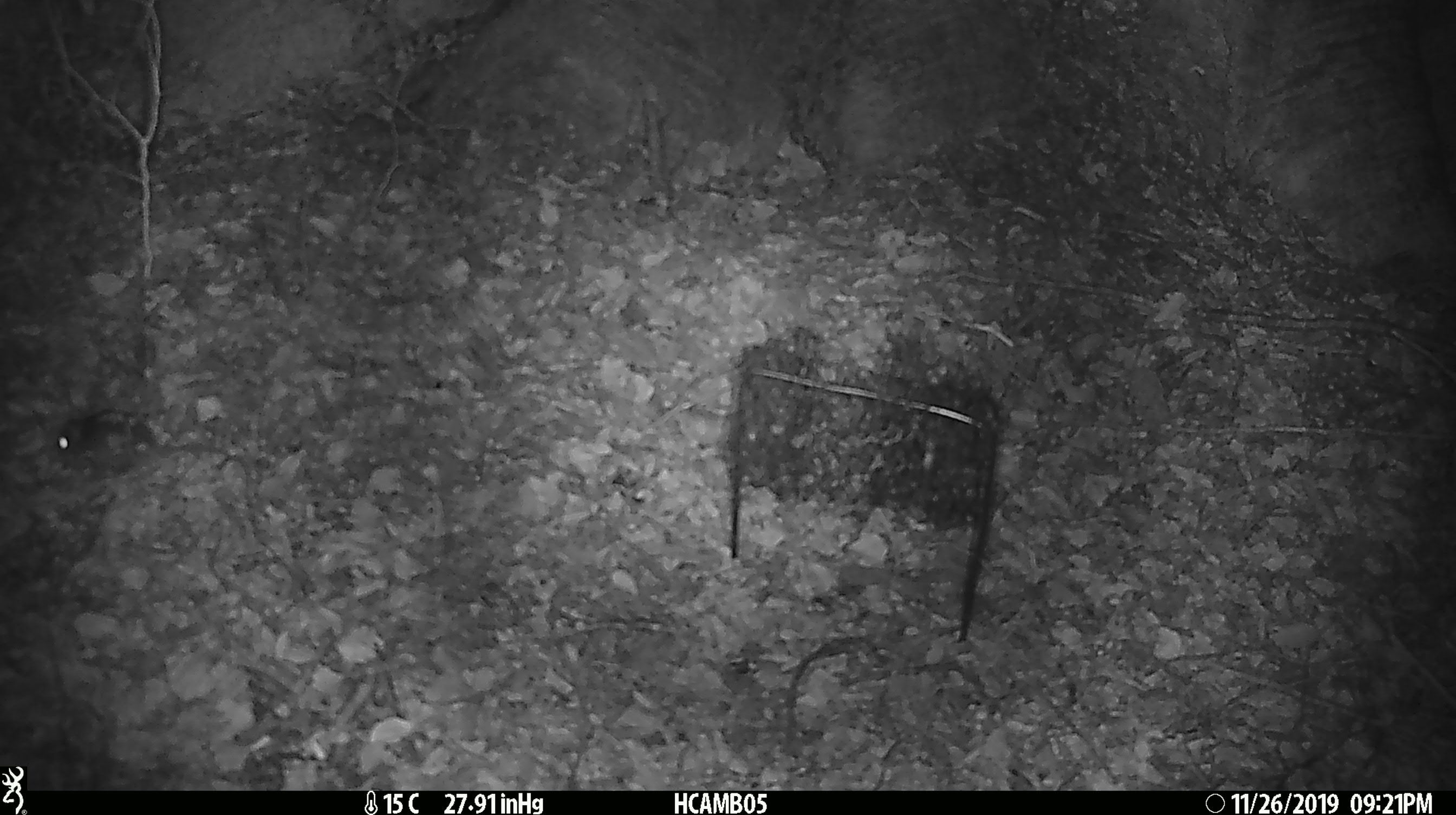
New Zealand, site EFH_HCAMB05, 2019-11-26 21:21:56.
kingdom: Animalia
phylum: Chordata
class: Mammalia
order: Rodentia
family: Muridae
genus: Mus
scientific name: Mus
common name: mouse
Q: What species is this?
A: Mouse (Mus).